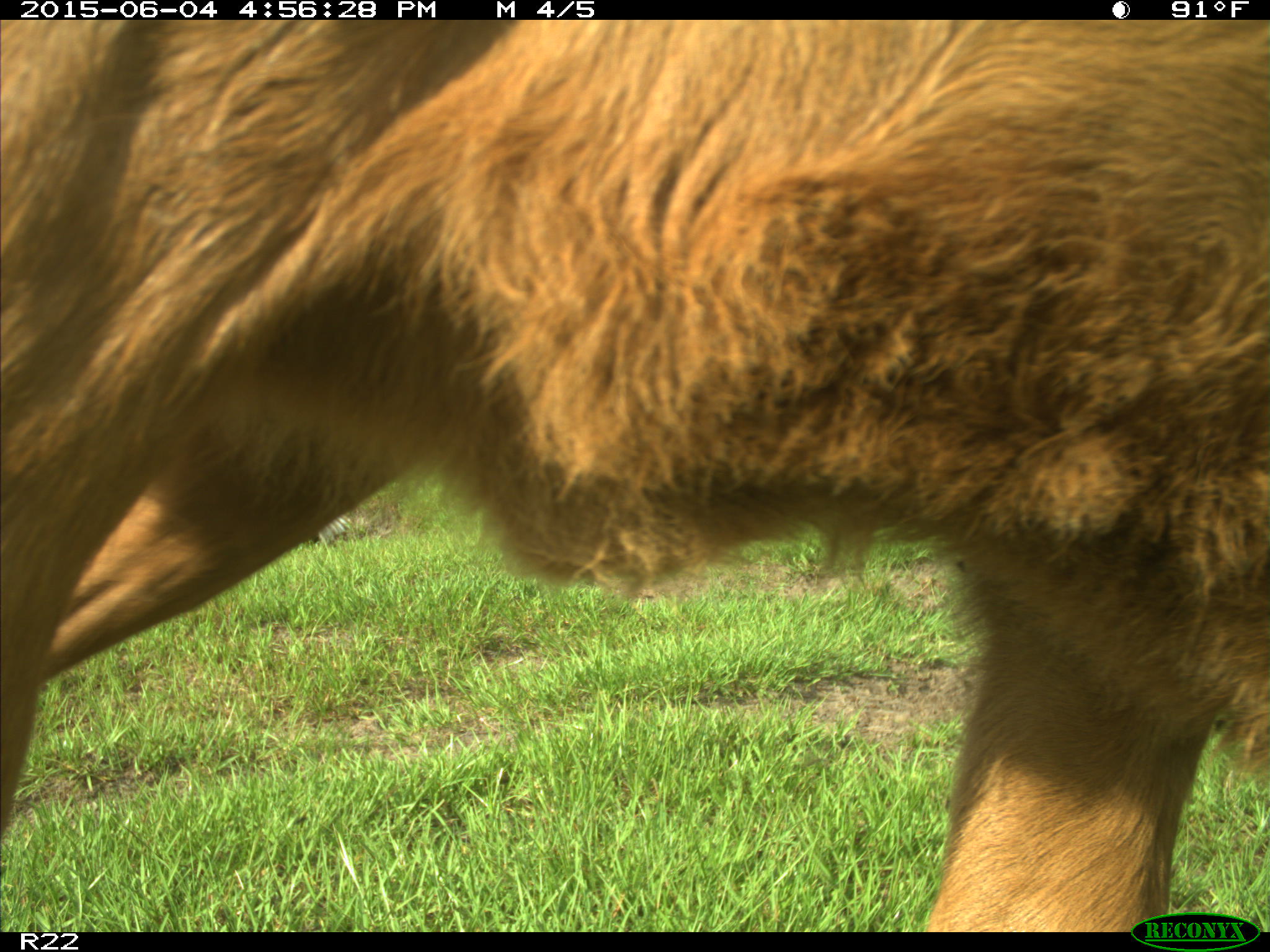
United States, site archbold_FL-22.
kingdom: Animalia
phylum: Chordata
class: Mammalia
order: Artiodactyla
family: Bovidae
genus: Bos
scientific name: Bos taurus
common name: domestic cow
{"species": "Bos taurus (domestic cow)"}